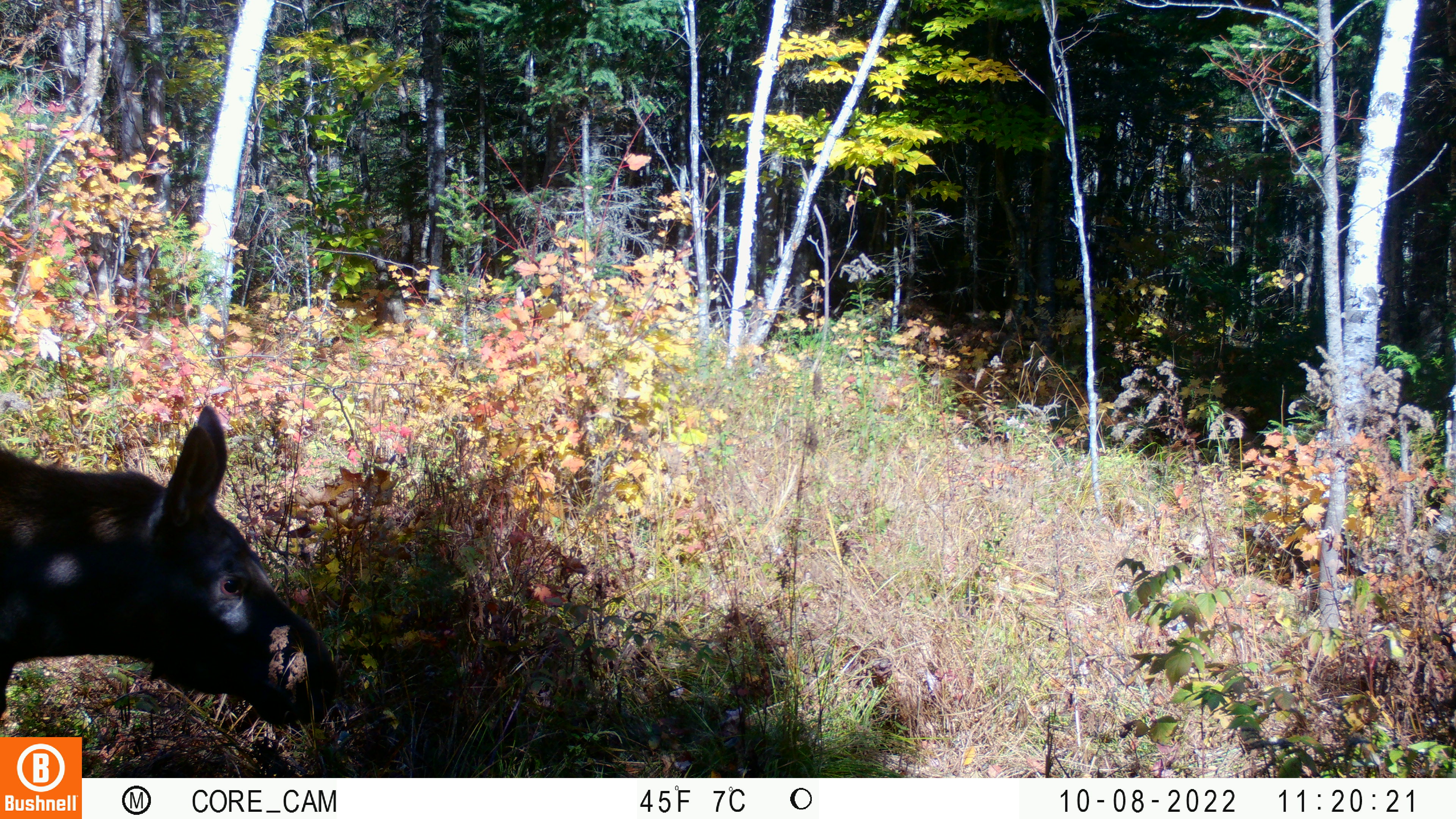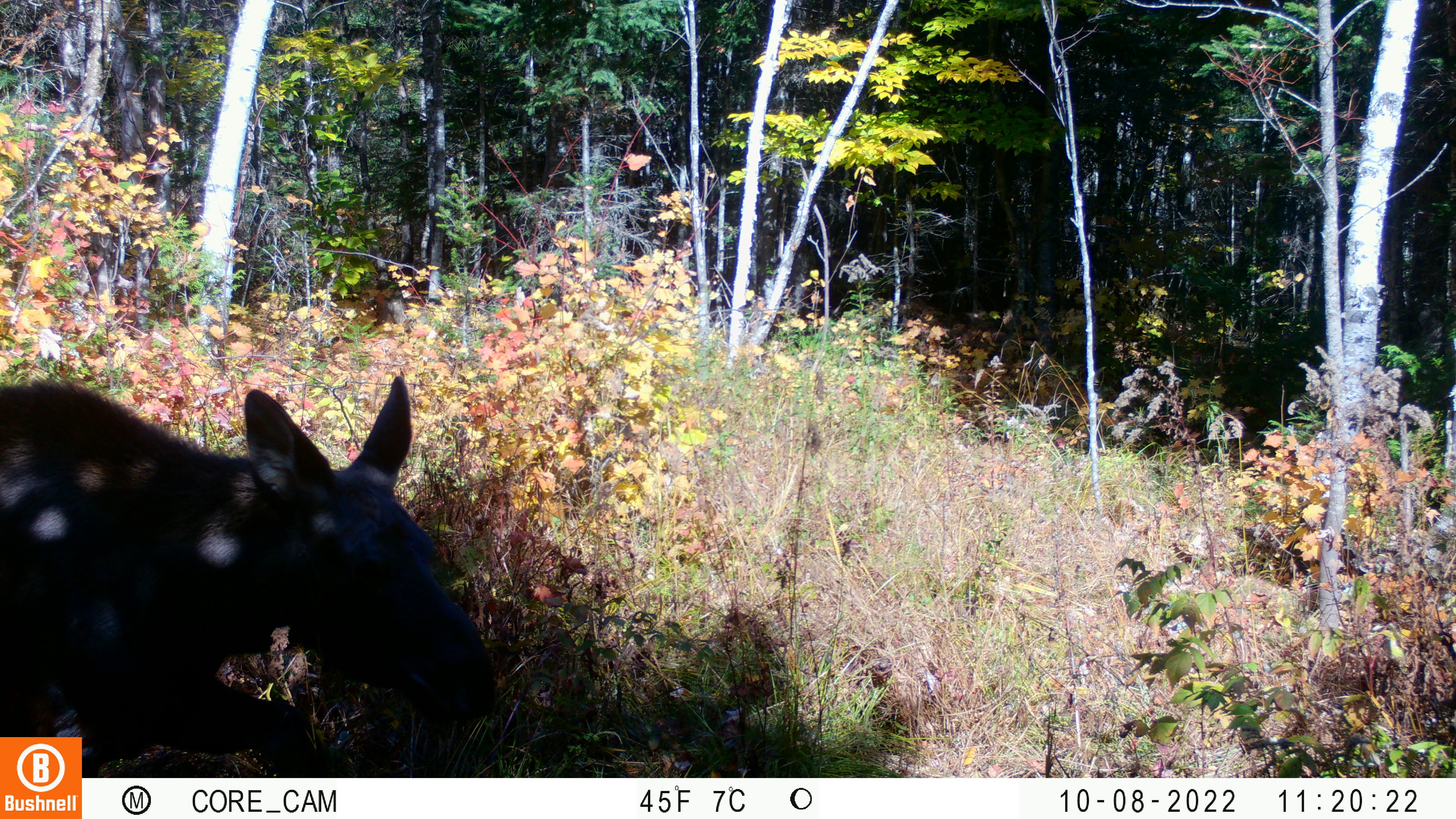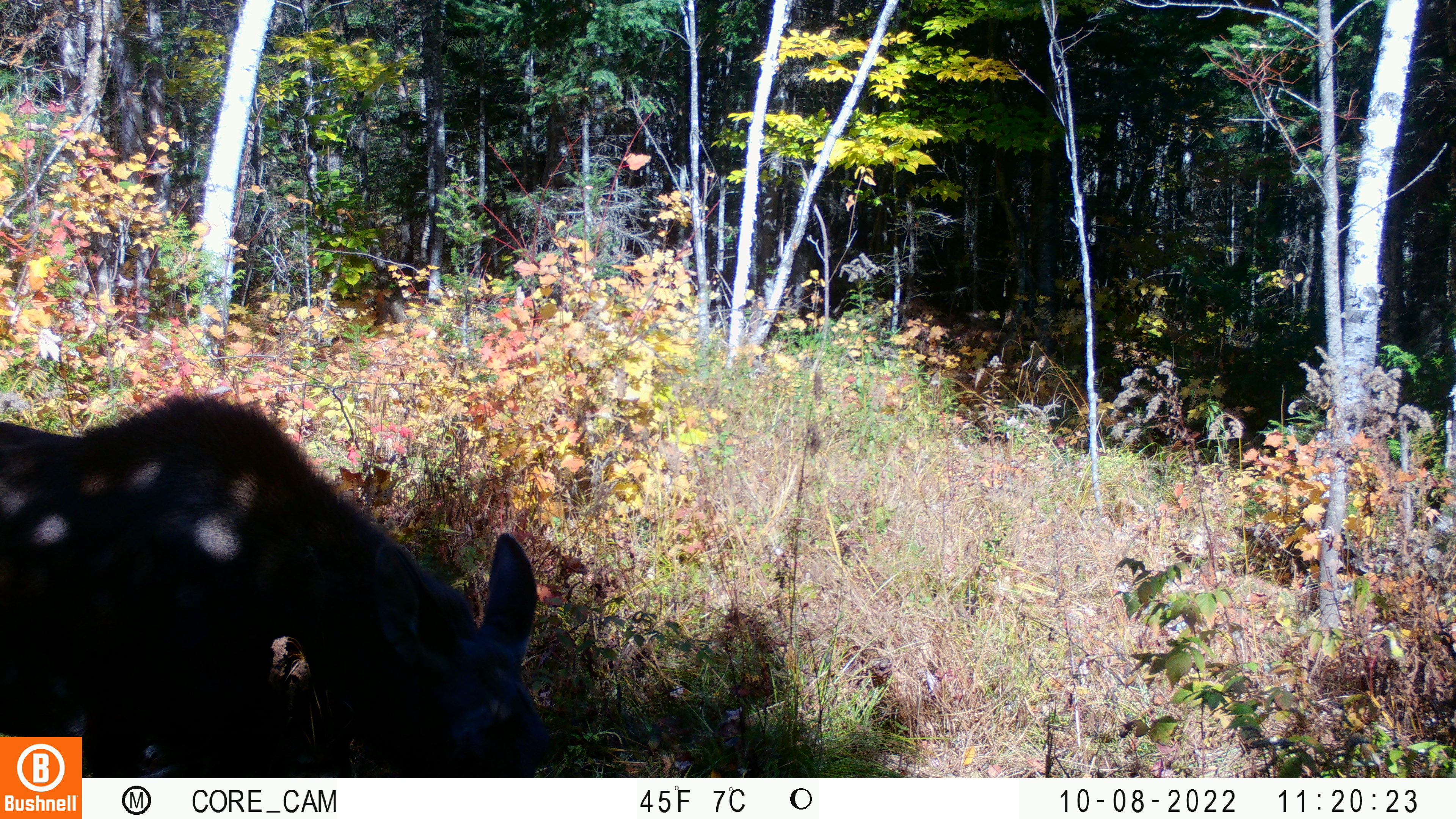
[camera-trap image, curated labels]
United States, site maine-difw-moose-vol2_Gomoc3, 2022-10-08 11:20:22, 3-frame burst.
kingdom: Animalia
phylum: Chordata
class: Mammalia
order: Artiodactyla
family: Cervidae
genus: Alces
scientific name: Alces alces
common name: moose